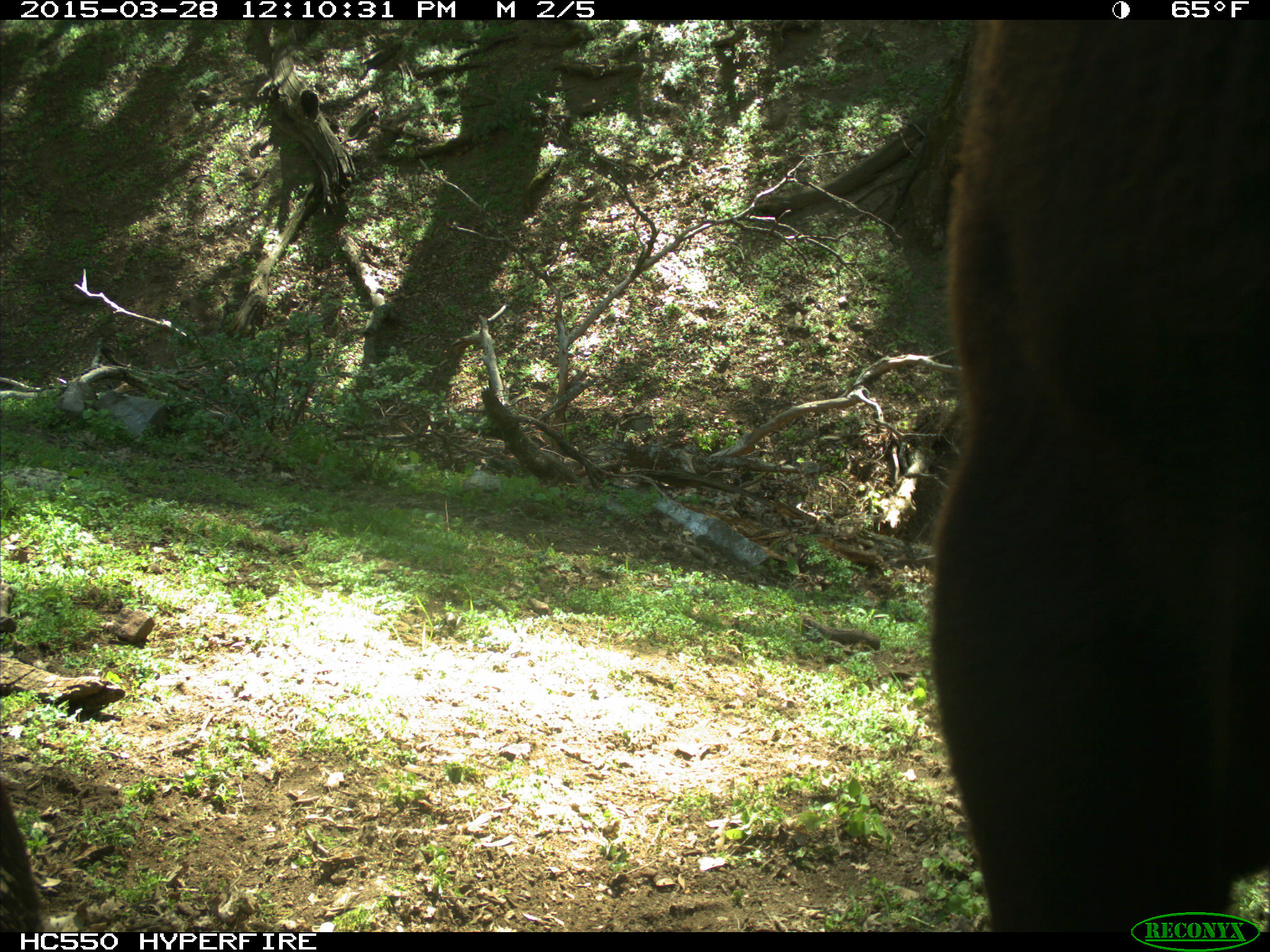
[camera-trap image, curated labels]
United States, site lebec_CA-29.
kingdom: Animalia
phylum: Chordata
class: Mammalia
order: Artiodactyla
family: Bovidae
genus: Bos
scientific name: Bos taurus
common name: domestic cow